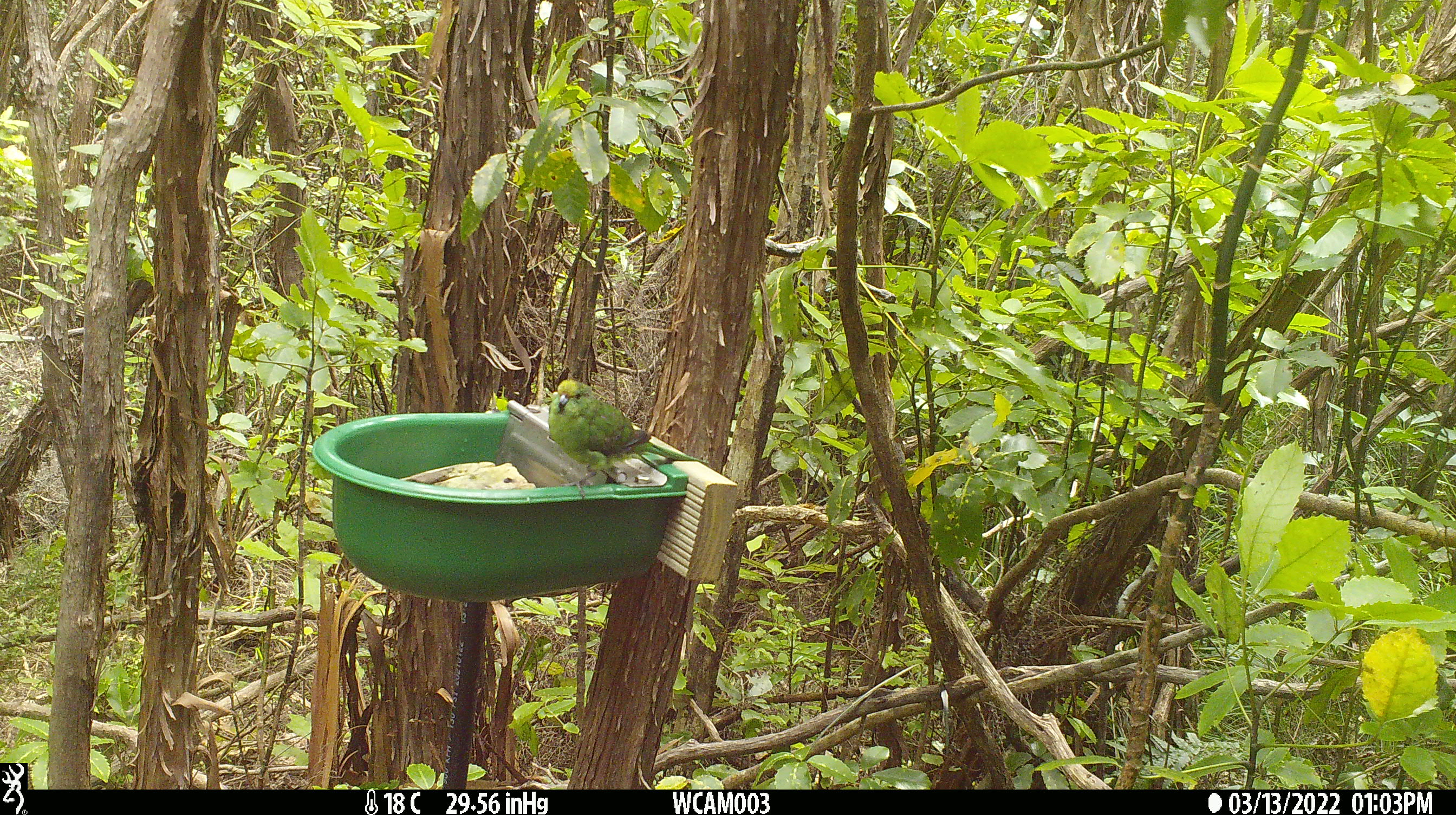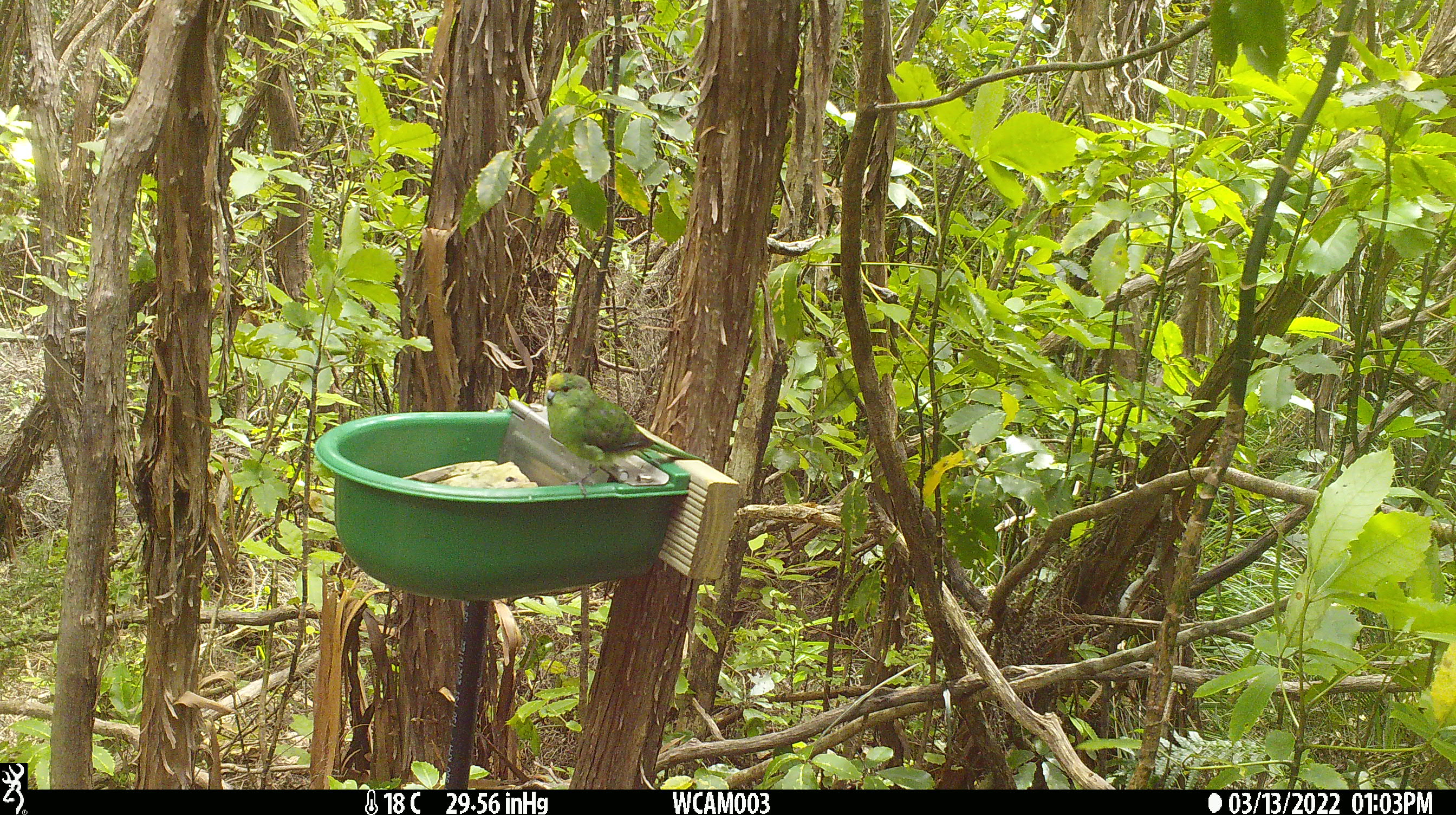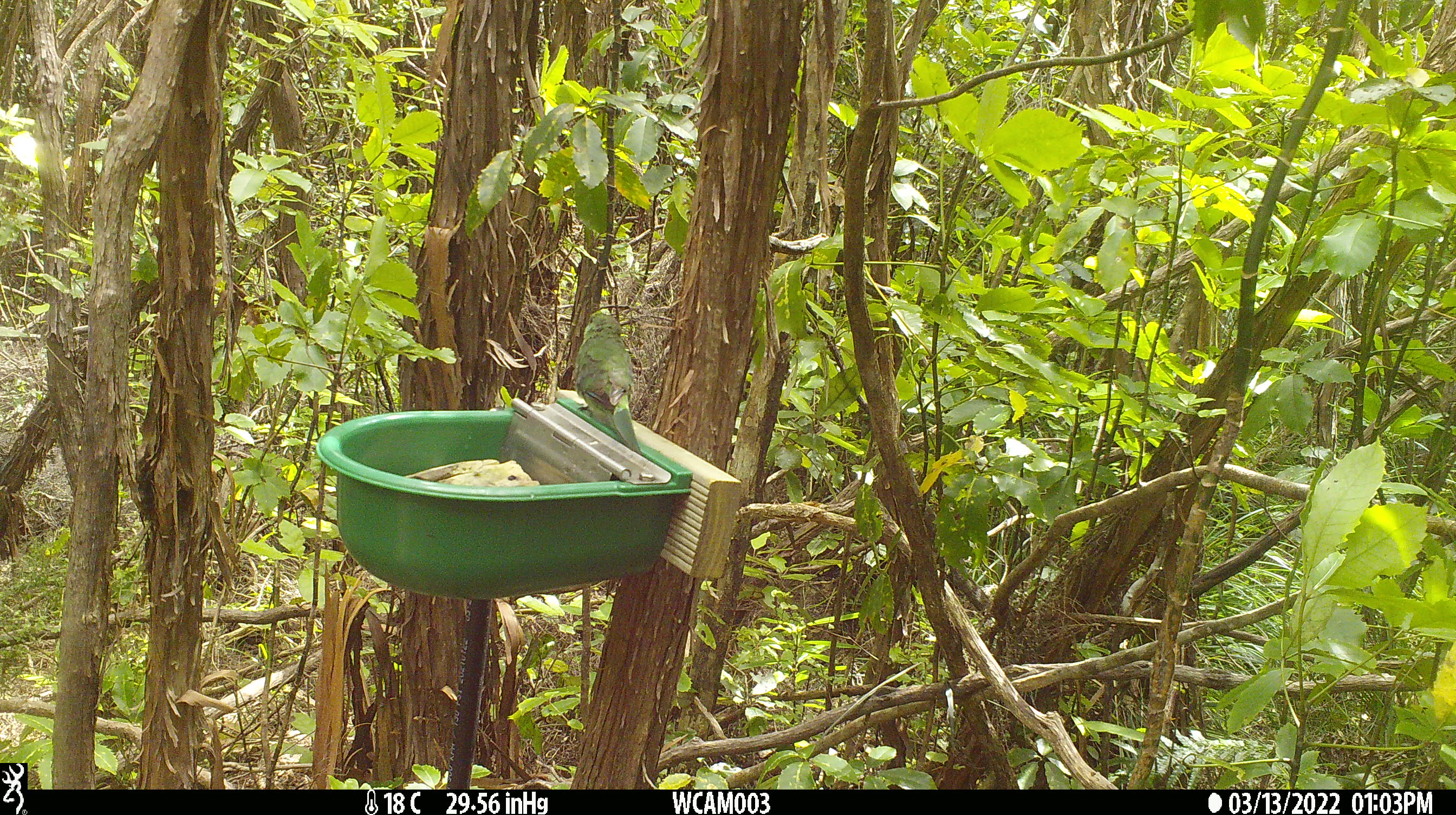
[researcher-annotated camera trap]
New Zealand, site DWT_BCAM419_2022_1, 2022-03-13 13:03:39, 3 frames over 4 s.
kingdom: Animalia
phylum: Chordata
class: Aves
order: Psittaciformes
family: Psittaculidae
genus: Cyanoramphus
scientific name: Cyanoramphus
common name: parakeet